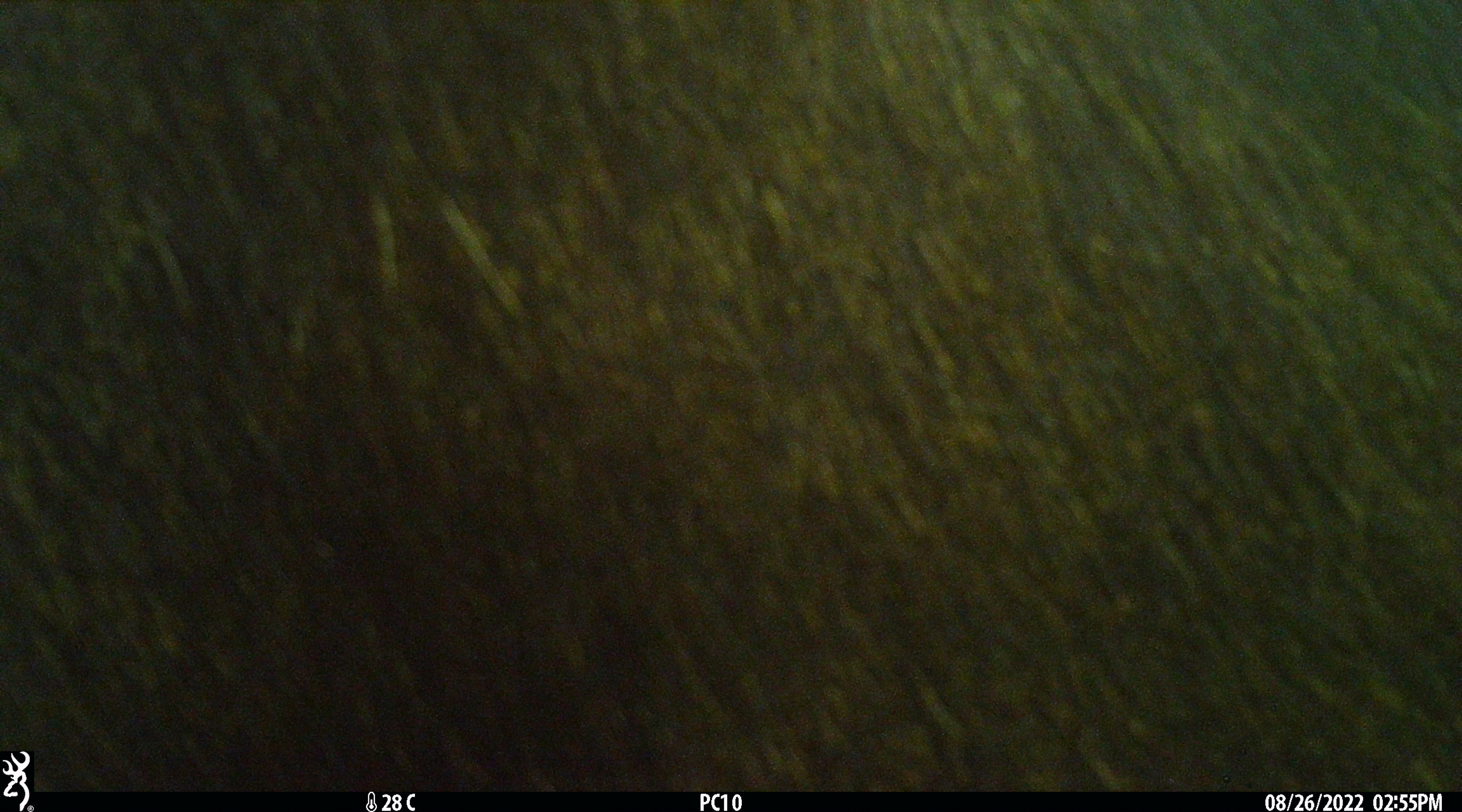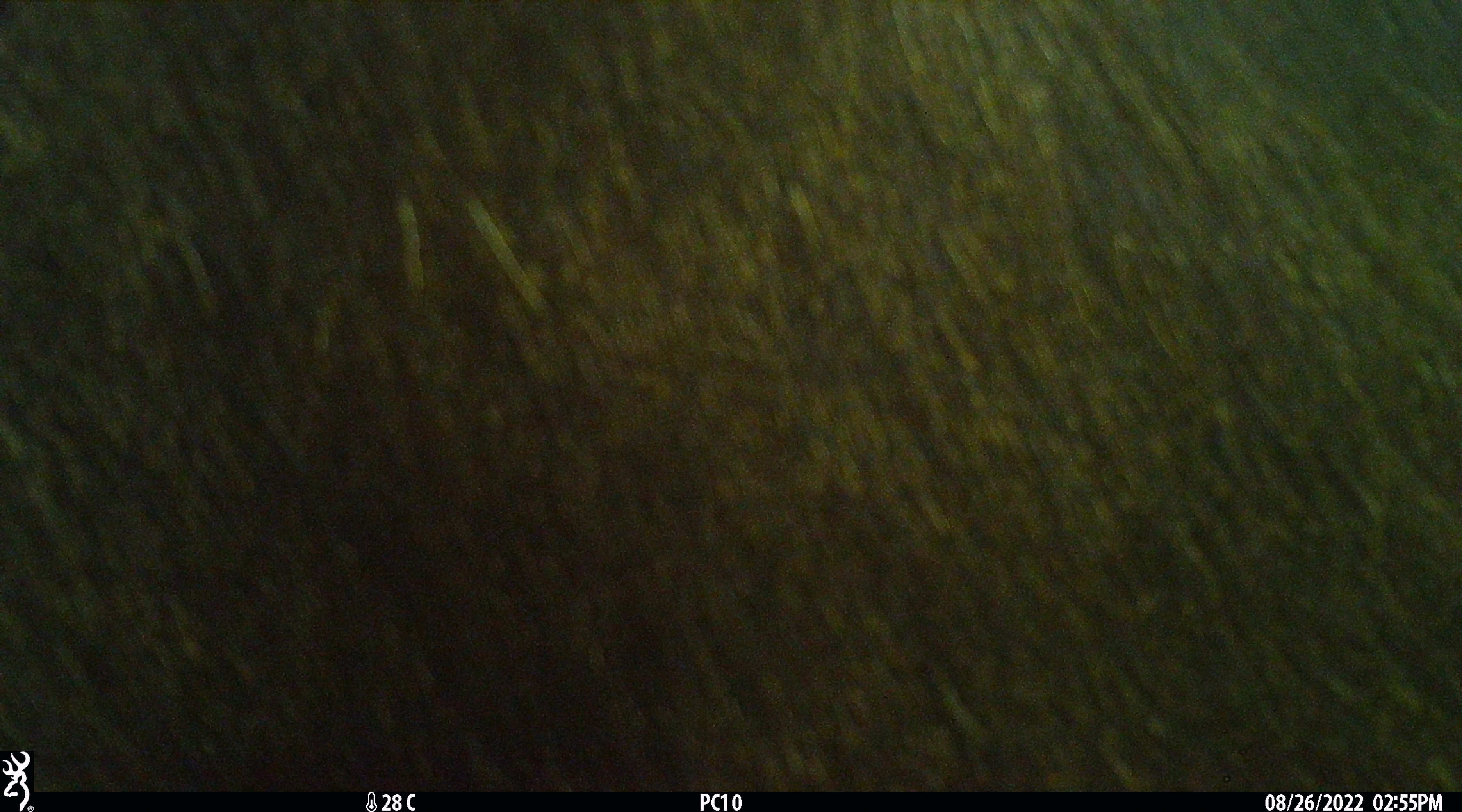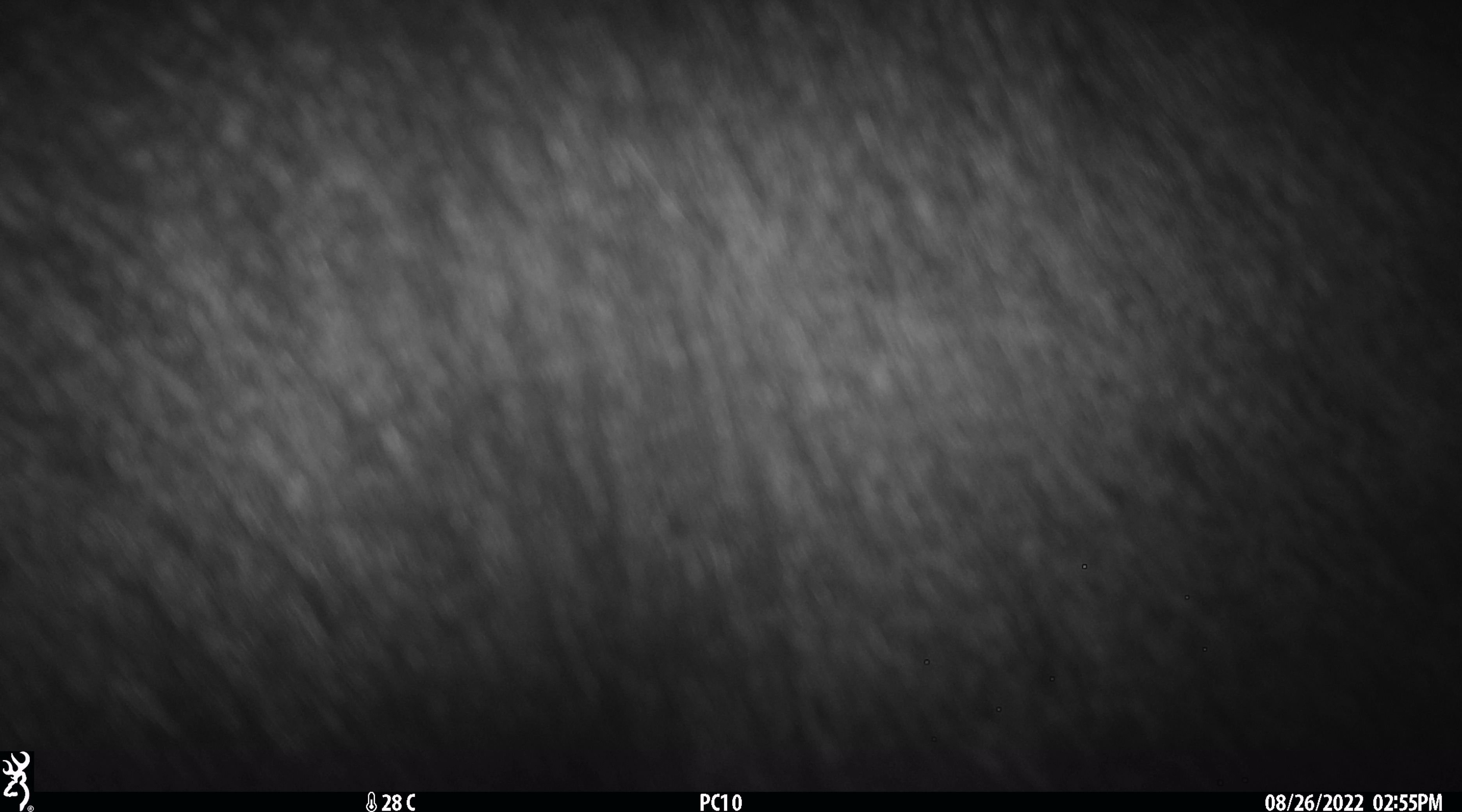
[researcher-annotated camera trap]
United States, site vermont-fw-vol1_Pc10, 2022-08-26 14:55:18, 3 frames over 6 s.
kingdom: Animalia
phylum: Chordata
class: Mammalia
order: Artiodactyla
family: Cervidae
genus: Alces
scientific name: Alces alces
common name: moose